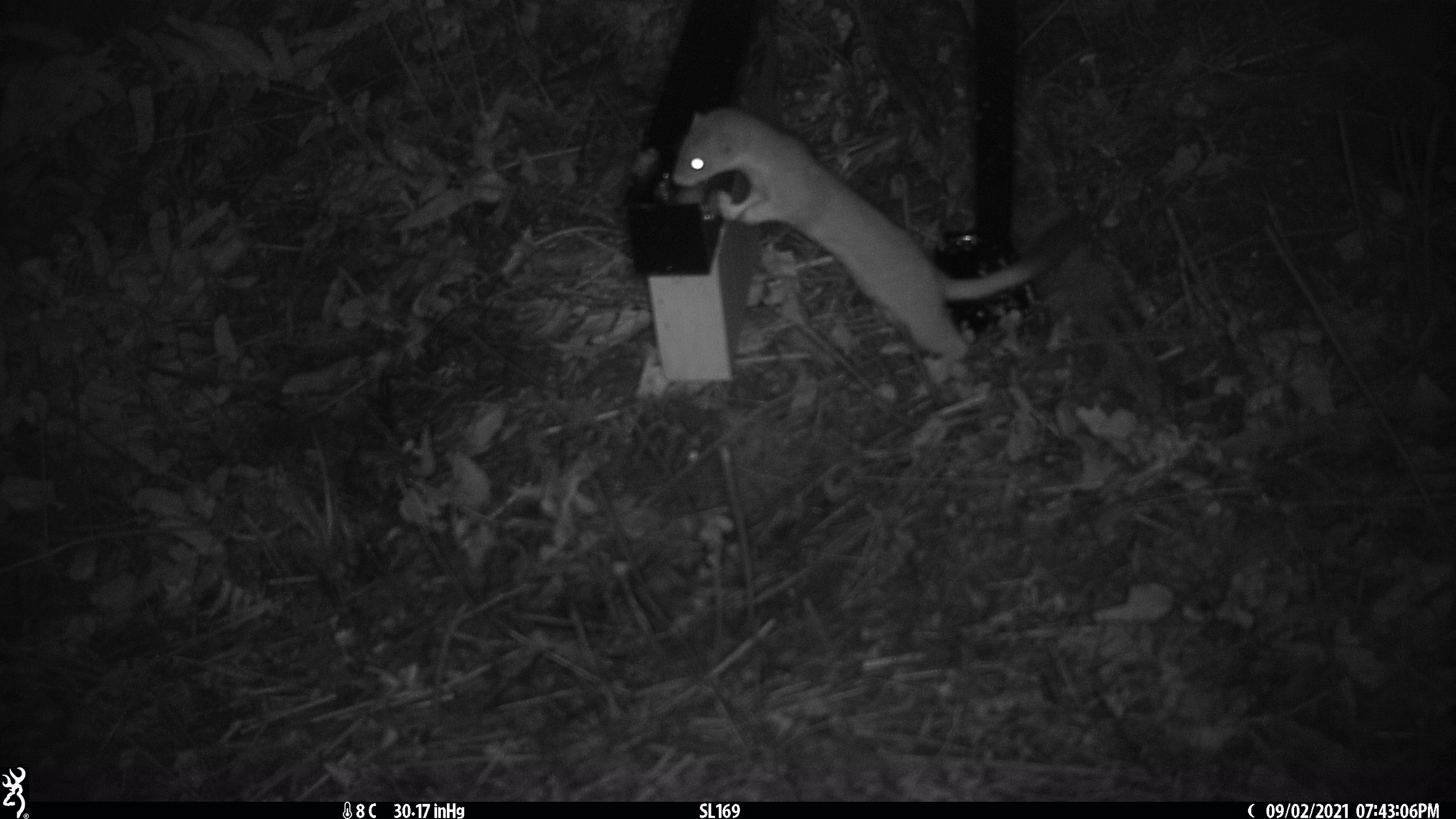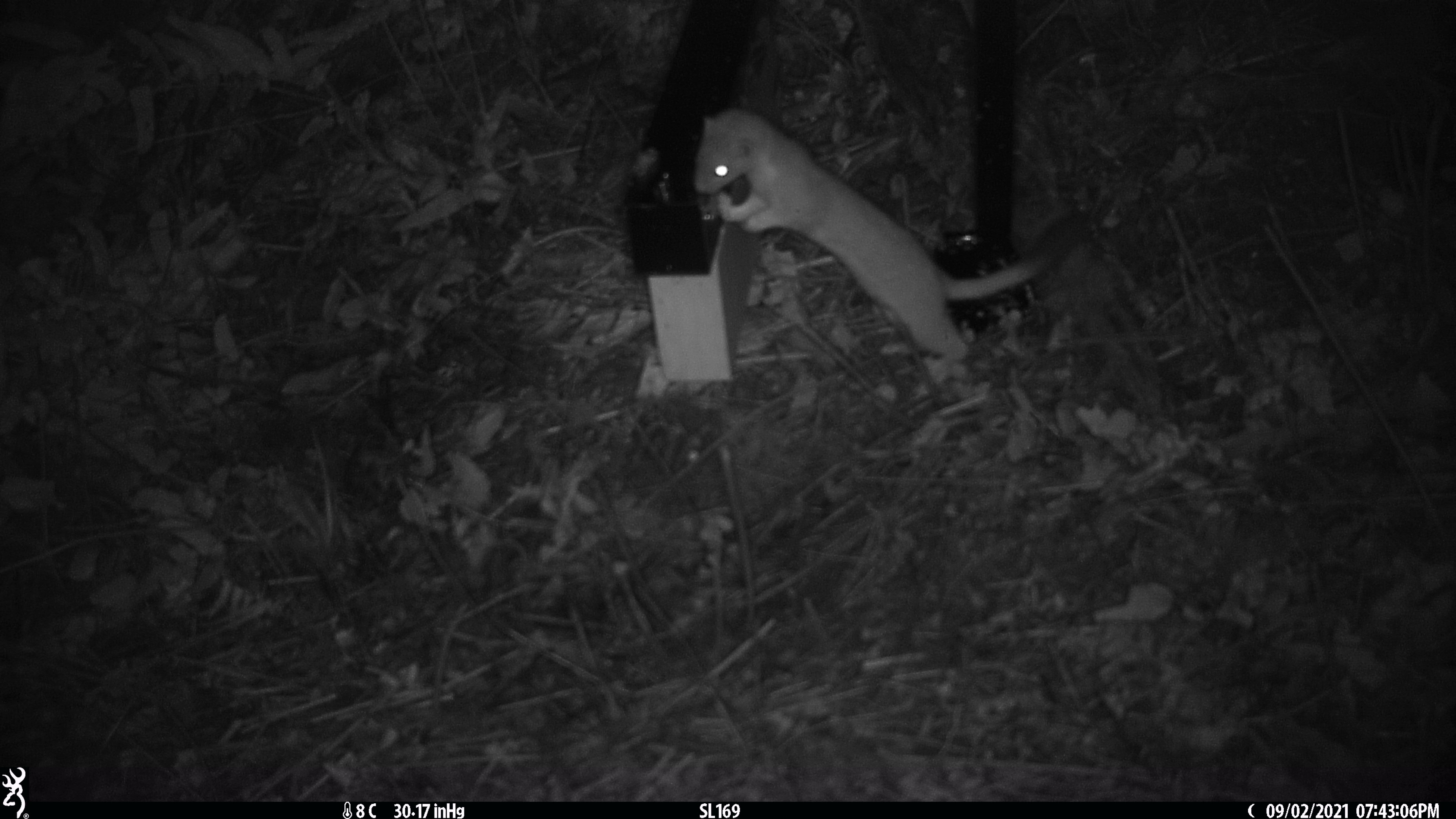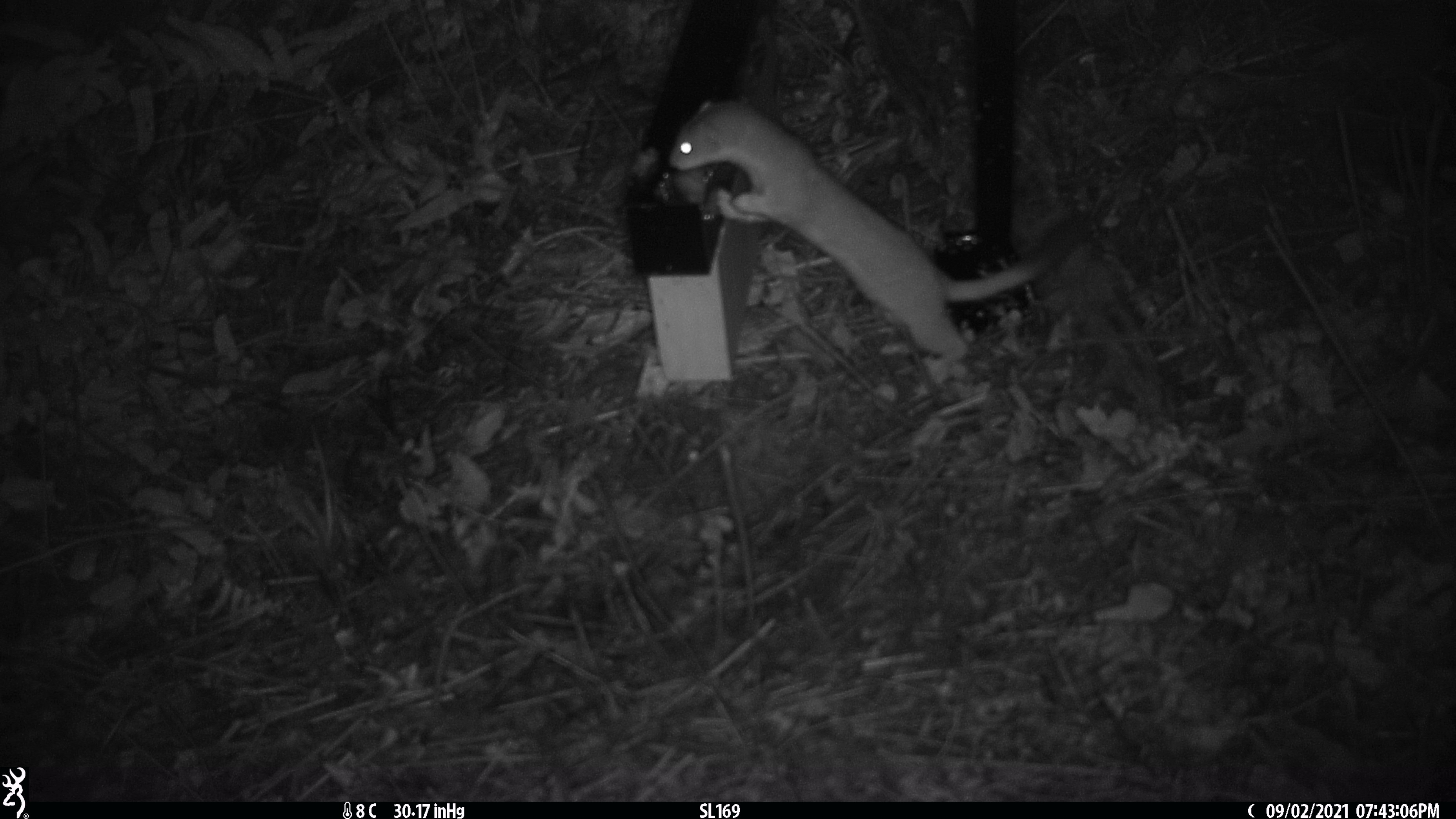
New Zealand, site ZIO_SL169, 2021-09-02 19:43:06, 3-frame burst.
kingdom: Animalia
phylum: Chordata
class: Mammalia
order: Carnivora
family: Mustelidae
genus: Mustela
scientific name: Mustela erminea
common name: stoat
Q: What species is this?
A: Stoat (Mustela erminea).